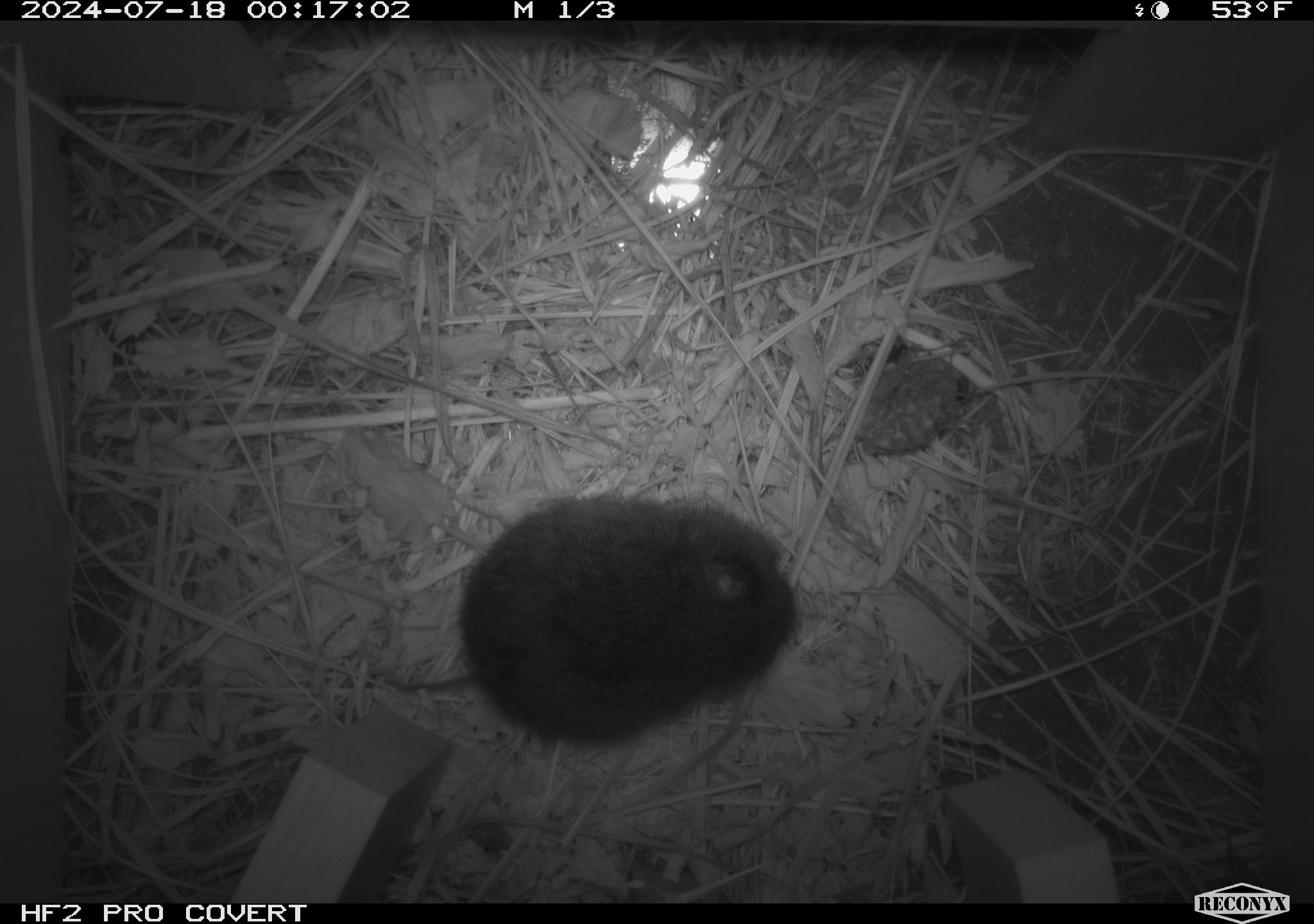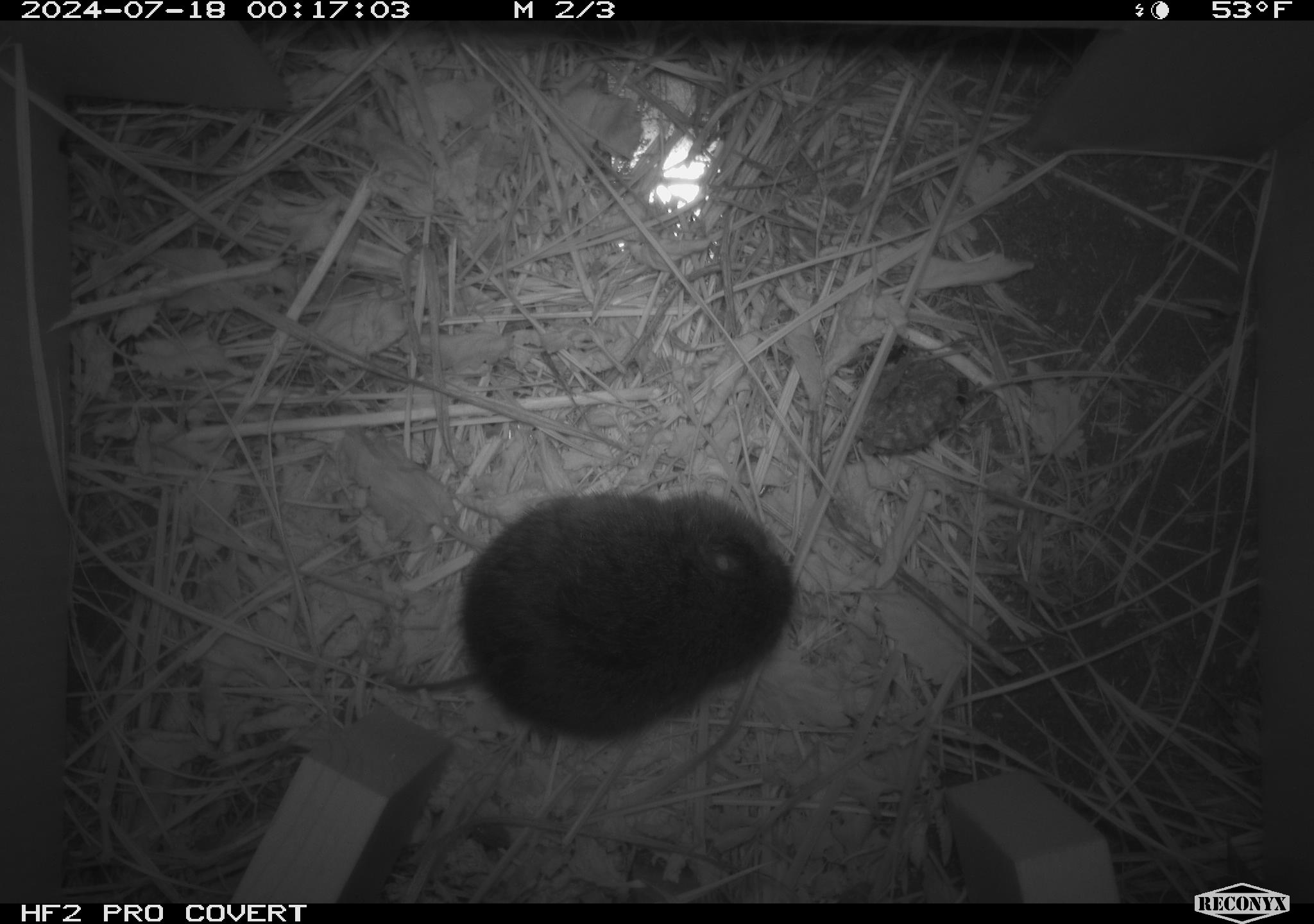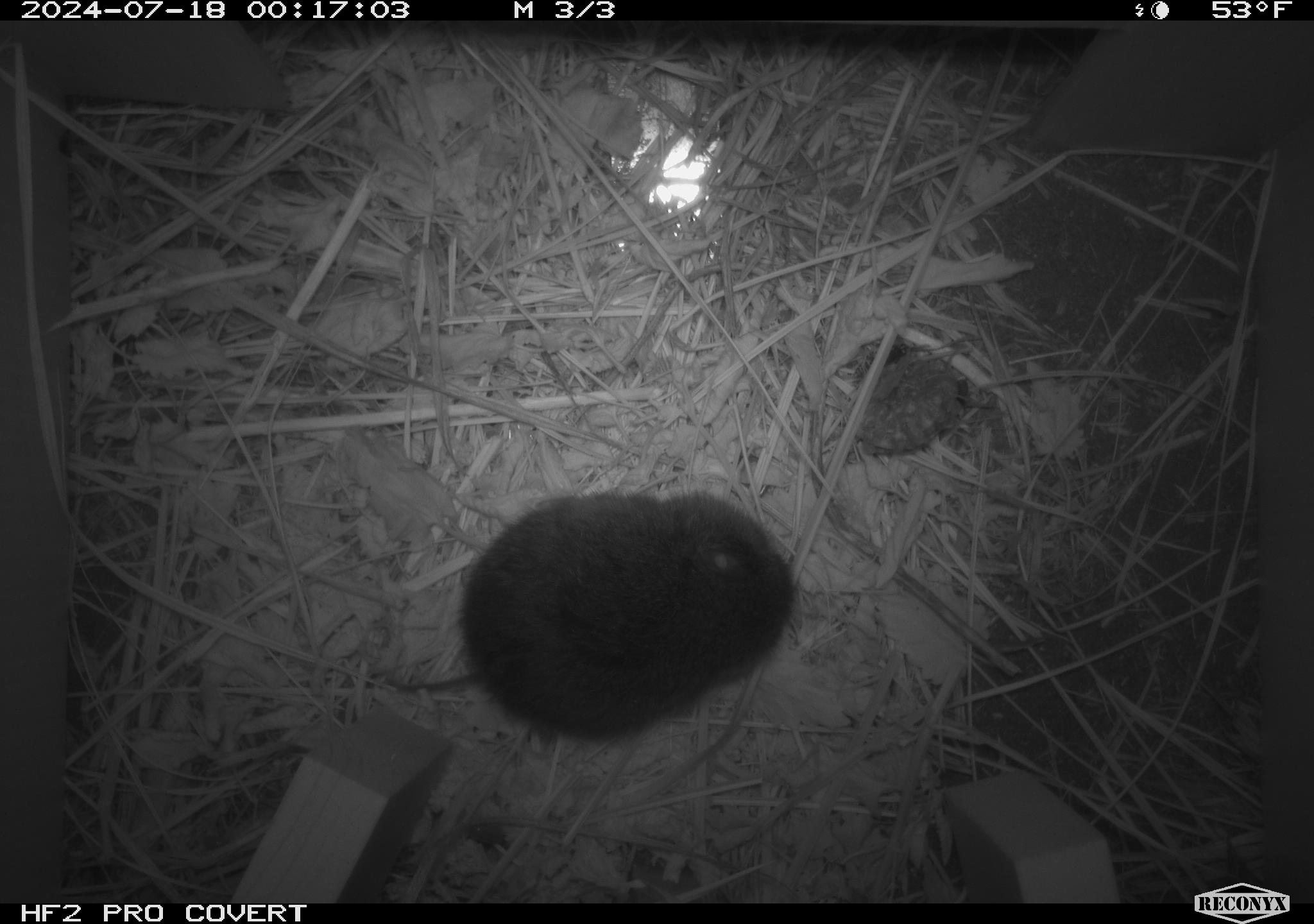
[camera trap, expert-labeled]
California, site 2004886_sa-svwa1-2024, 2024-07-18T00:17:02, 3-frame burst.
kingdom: Animalia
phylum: Arthropoda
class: Insecta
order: Hymenoptera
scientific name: Hymenoptera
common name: ants, bees, wasps, and sawflies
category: hymenoptera order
Hymenoptera order (ants, bees, wasps, and sawflies) (Hymenoptera).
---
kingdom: Animalia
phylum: Chordata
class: Mammalia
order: Rodentia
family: Cricetidae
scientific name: Arvicolinae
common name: voles, lemmings, and muskrats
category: arvicolinae subfamily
Arvicolinae subfamily (voles, lemmings, and muskrats) (Arvicolinae).